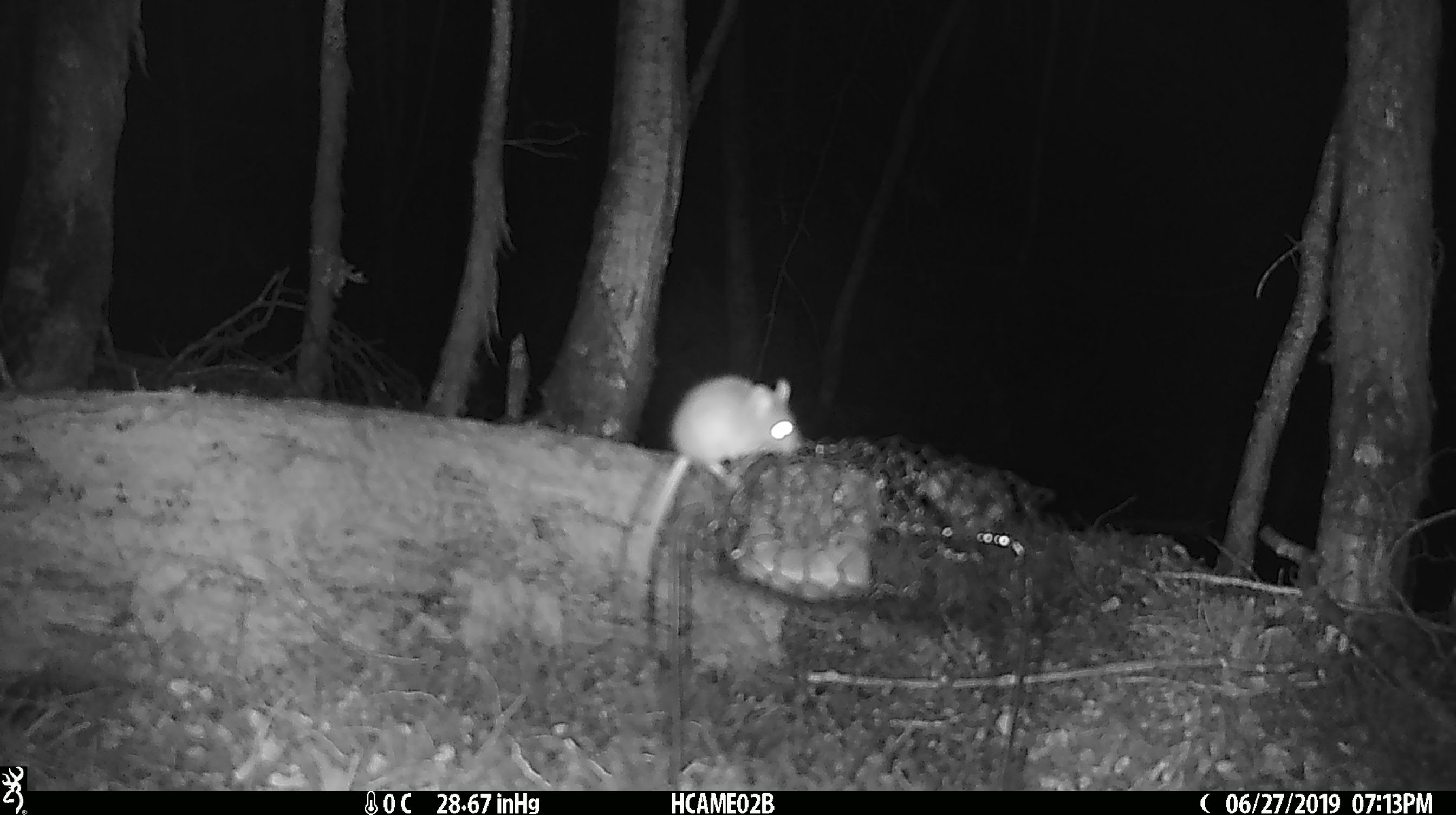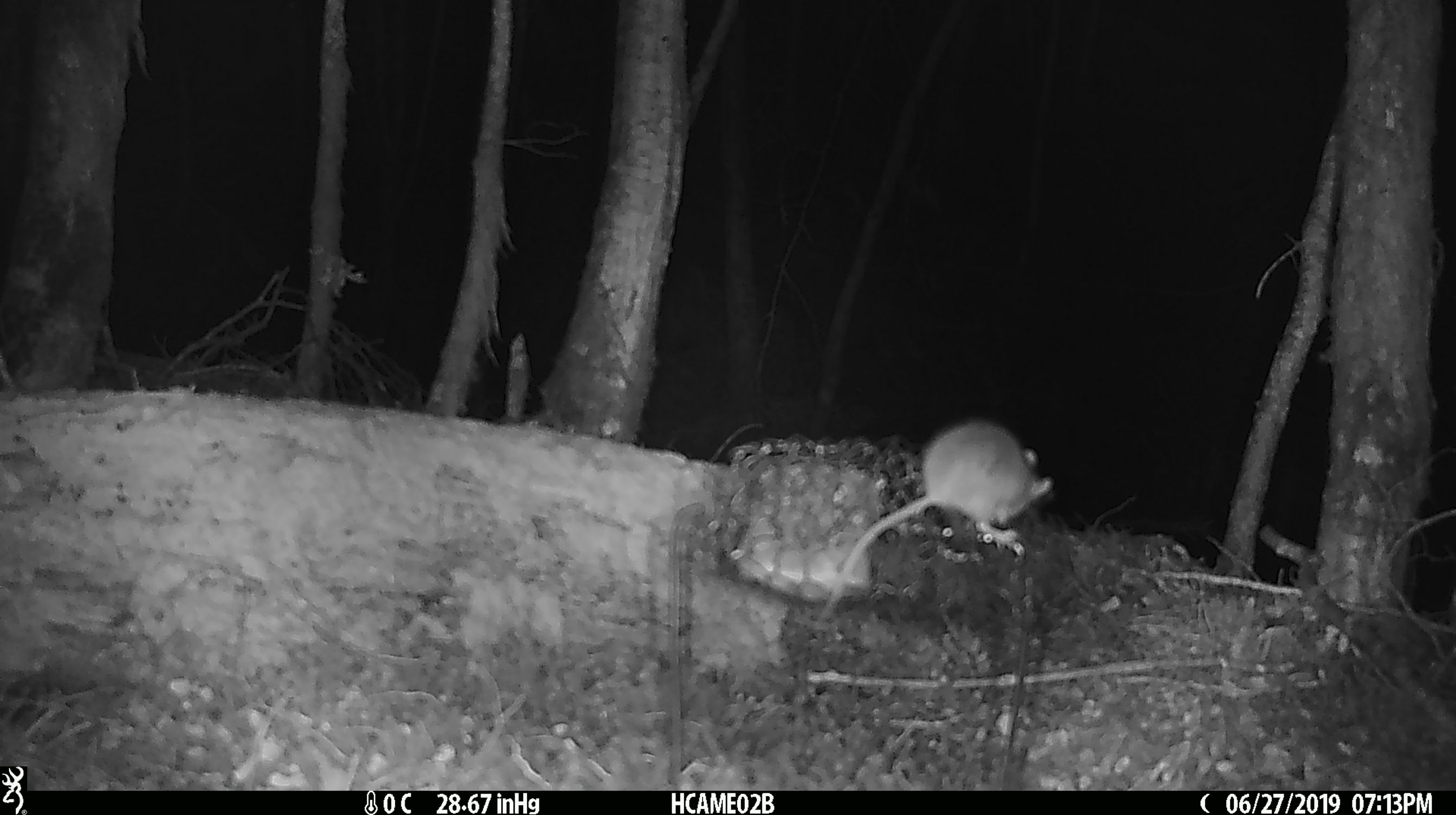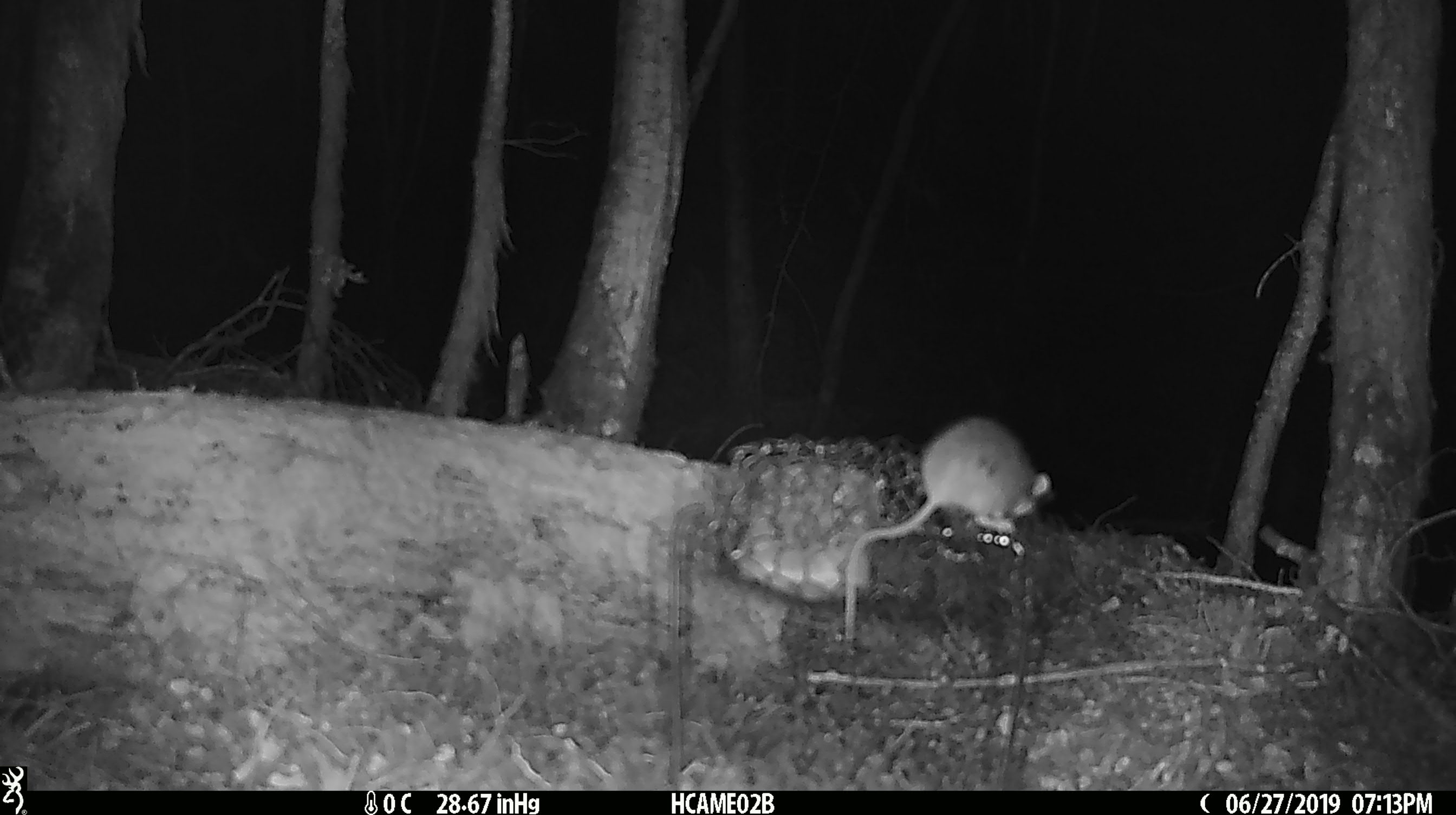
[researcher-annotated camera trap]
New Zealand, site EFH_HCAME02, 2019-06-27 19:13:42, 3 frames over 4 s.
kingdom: Animalia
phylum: Chordata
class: Mammalia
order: Rodentia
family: Muridae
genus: Mus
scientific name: Mus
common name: mouse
Mouse (Mus).